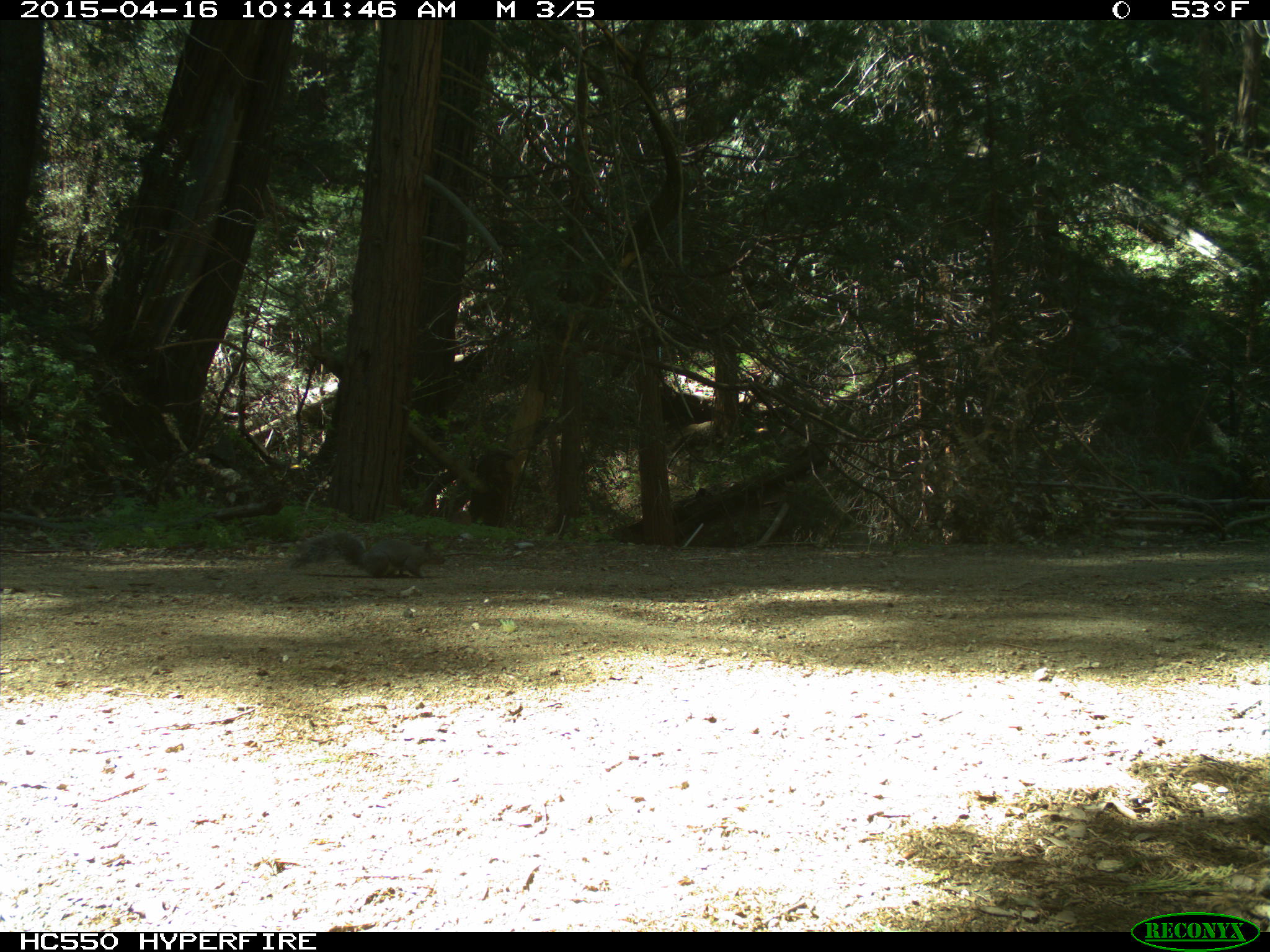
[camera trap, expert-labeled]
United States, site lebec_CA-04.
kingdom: Animalia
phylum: Chordata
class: Mammalia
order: Rodentia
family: Sciuridae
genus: Sciurus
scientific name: Sciurus carolinensis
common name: eastern gray squirrel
Sciurus carolinensis (eastern gray squirrel).